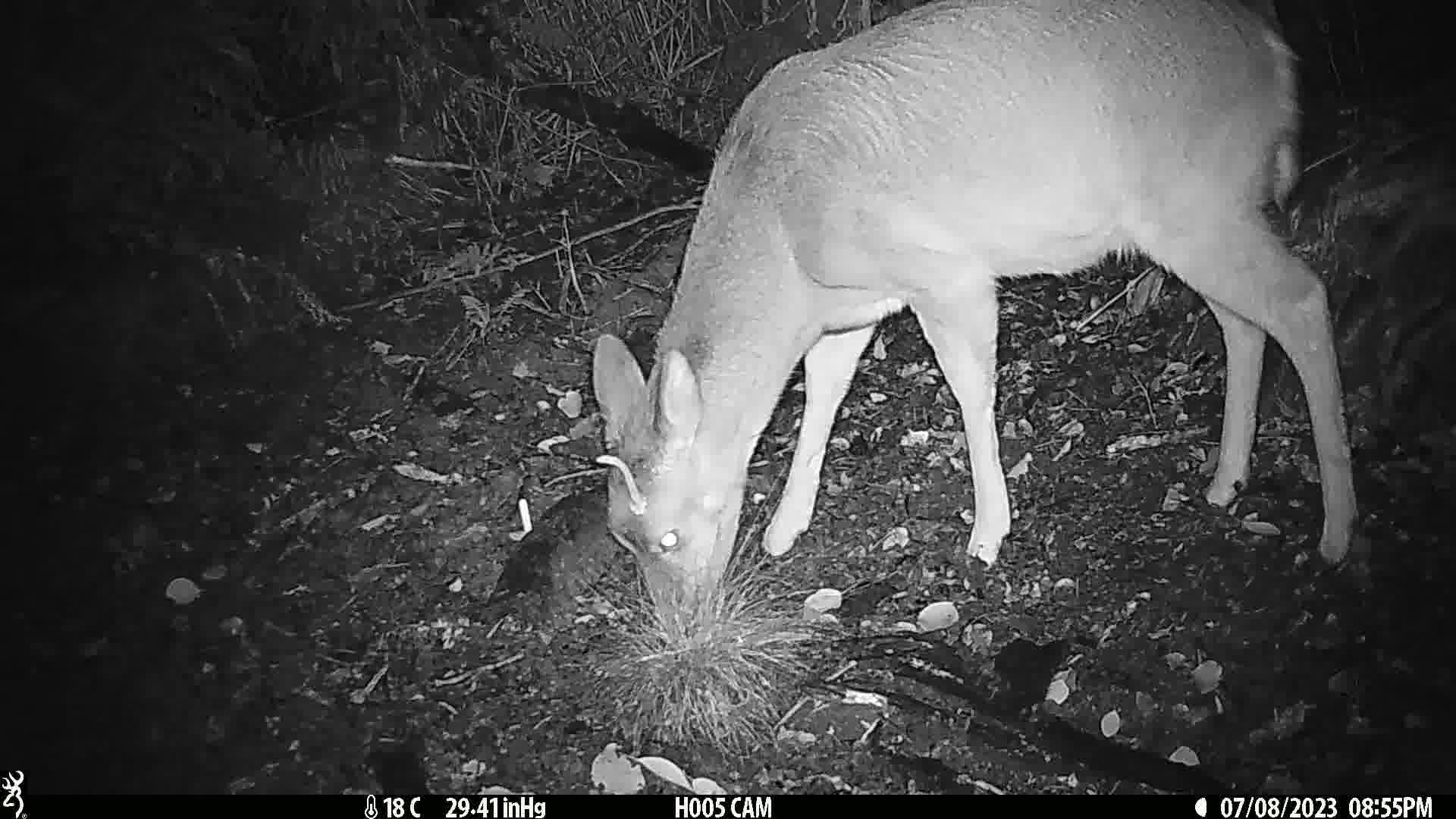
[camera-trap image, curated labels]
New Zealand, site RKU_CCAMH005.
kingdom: Animalia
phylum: Chordata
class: Mammalia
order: Artiodactyla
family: Cervidae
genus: Odocoileus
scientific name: Odocoileus virginianus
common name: white-tailed deer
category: white tailed deer